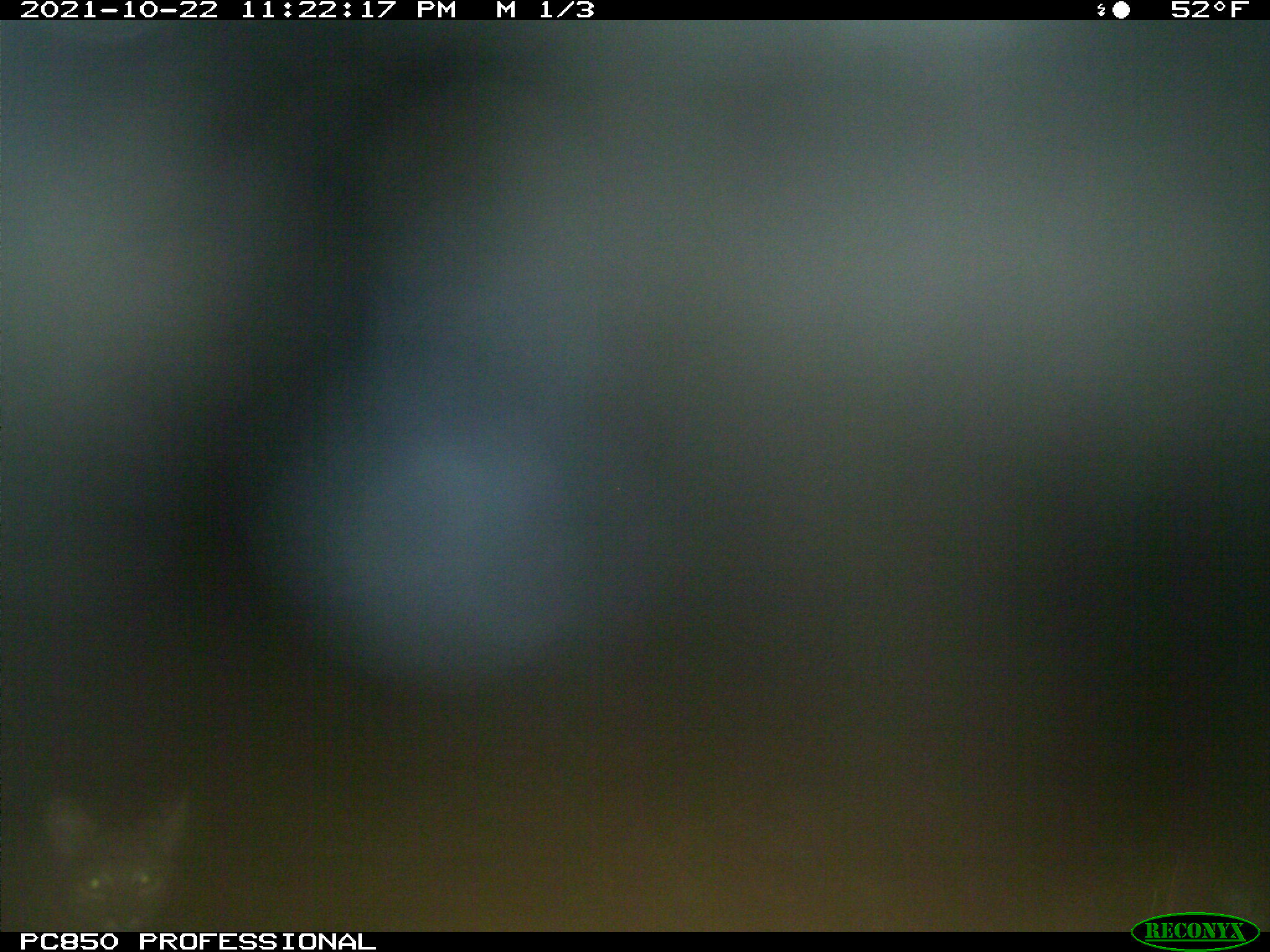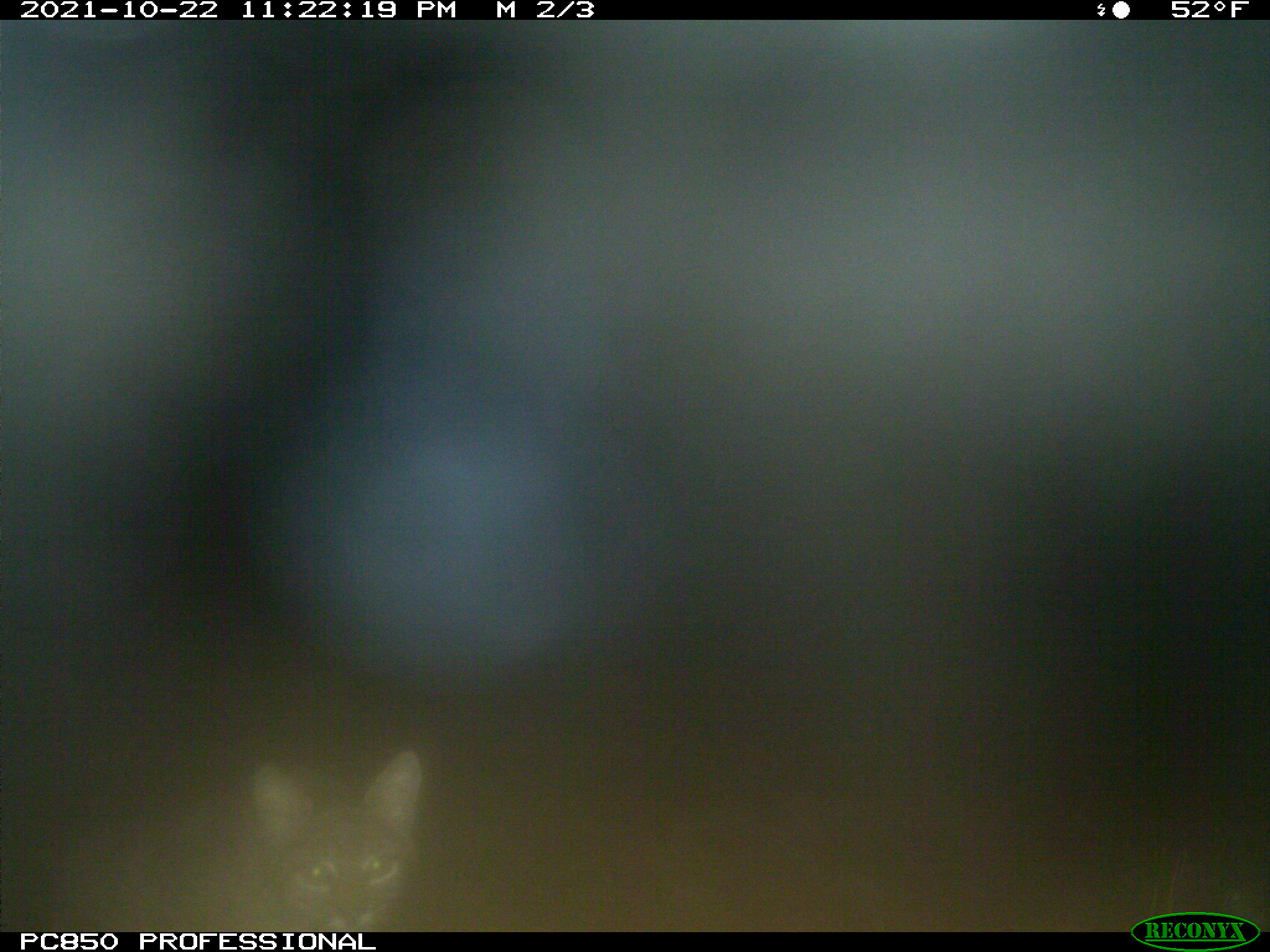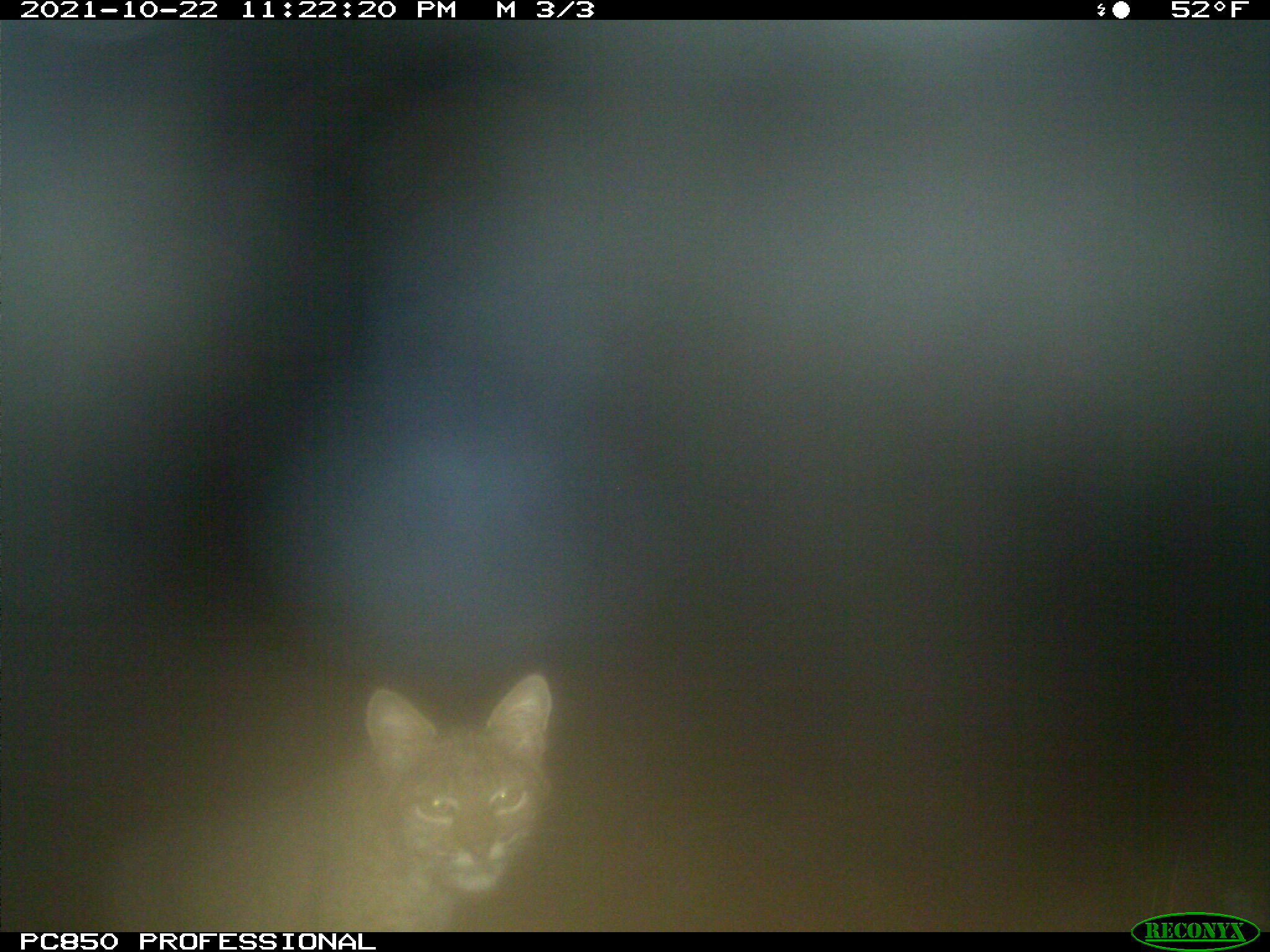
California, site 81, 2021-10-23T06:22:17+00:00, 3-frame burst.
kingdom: Animalia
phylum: Chordata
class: Mammalia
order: Carnivora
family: Felidae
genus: Lynx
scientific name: Lynx rufus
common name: bobcat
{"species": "bobcat (Lynx rufus)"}